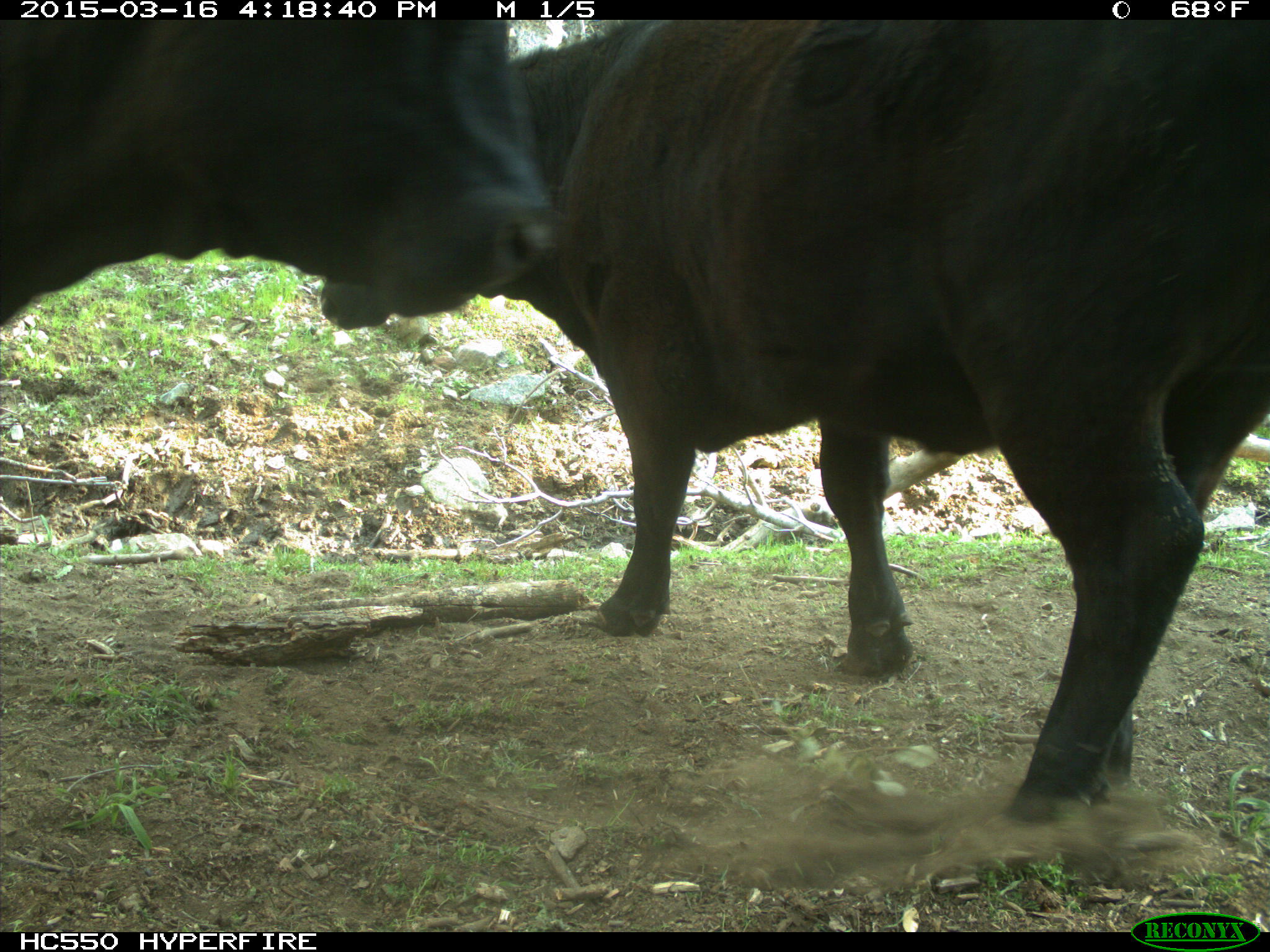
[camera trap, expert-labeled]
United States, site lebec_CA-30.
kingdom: Animalia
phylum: Chordata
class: Mammalia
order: Artiodactyla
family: Bovidae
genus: Bos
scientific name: Bos taurus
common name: domestic cow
Bos taurus (domestic cow).